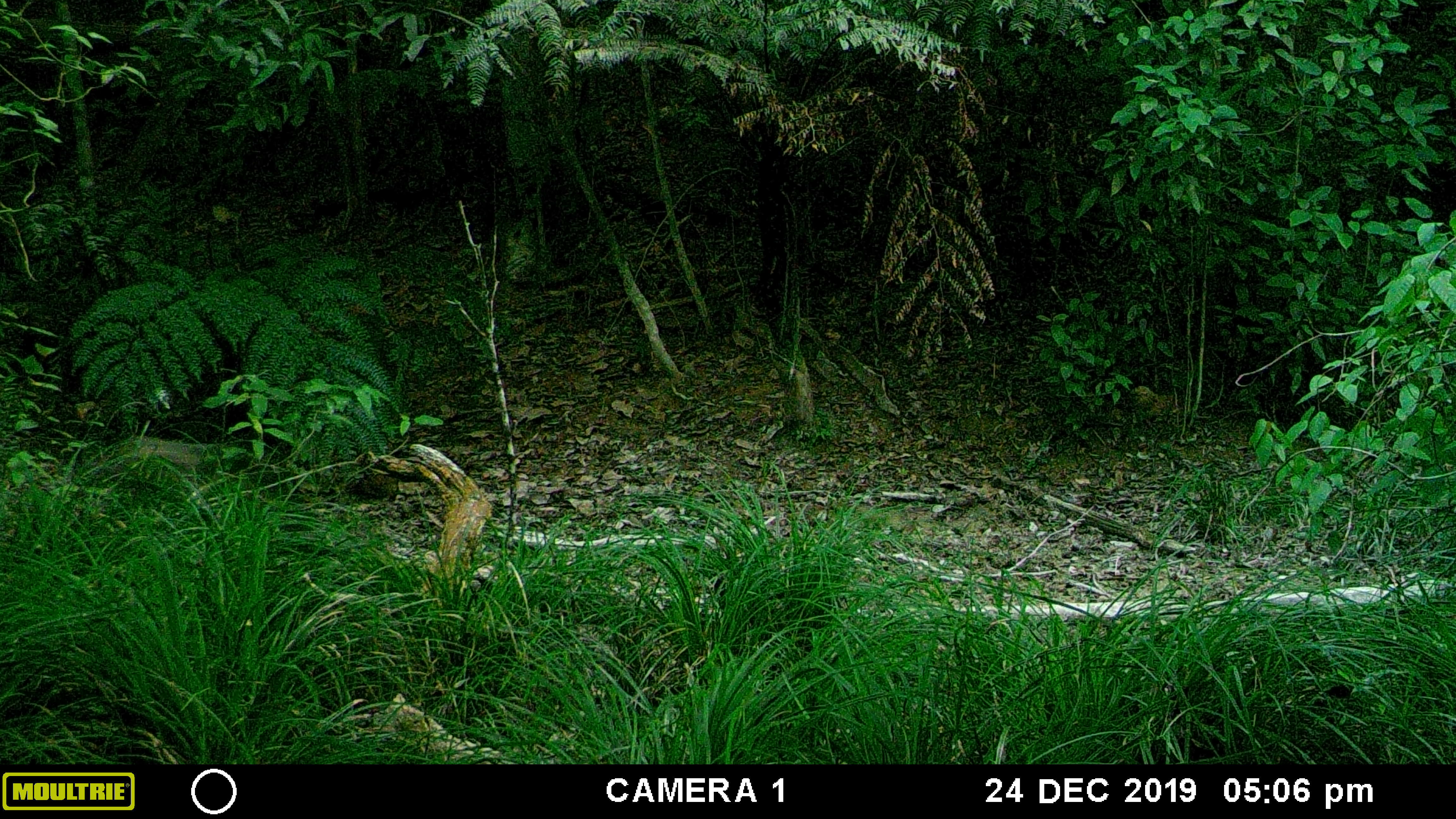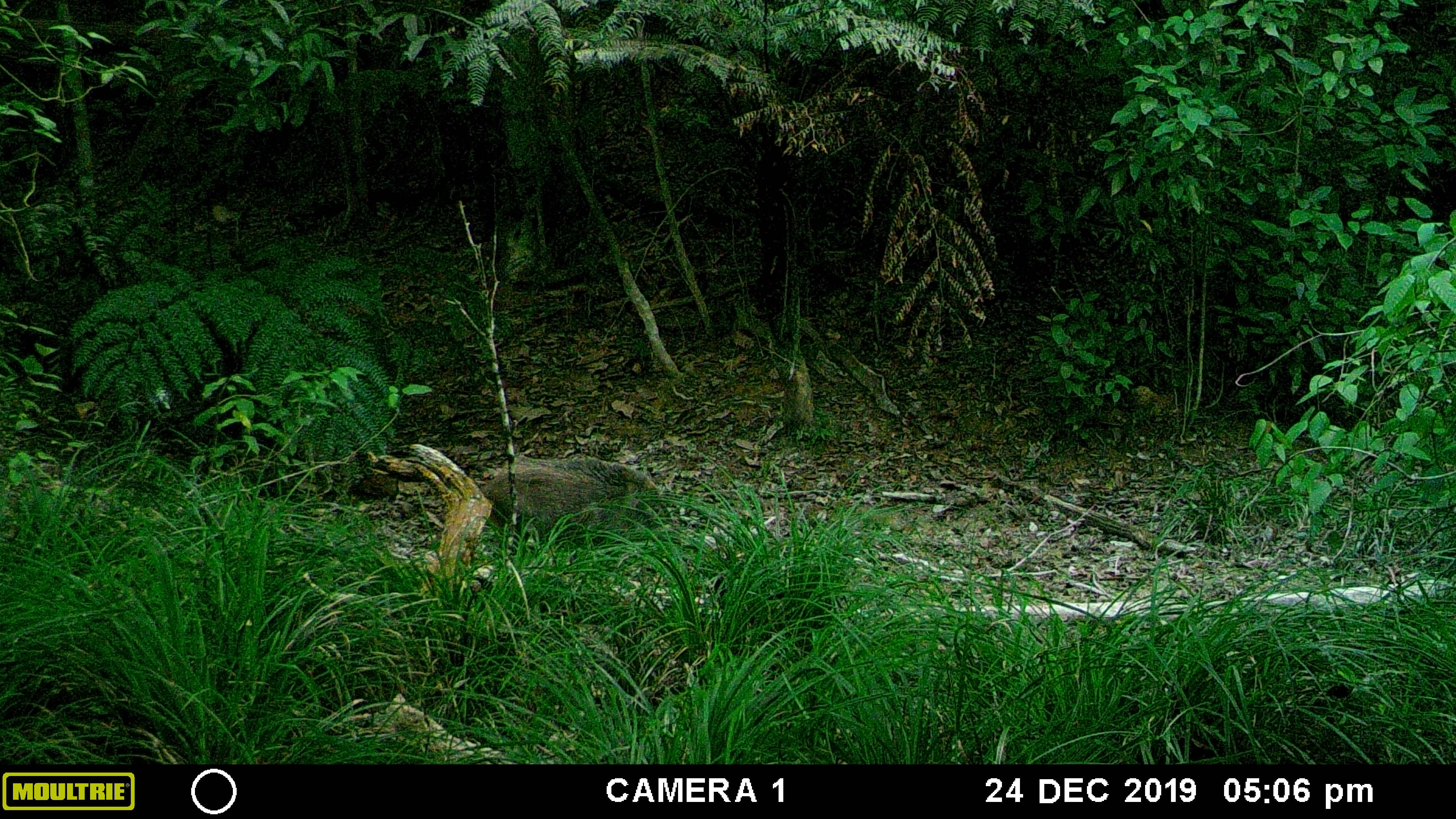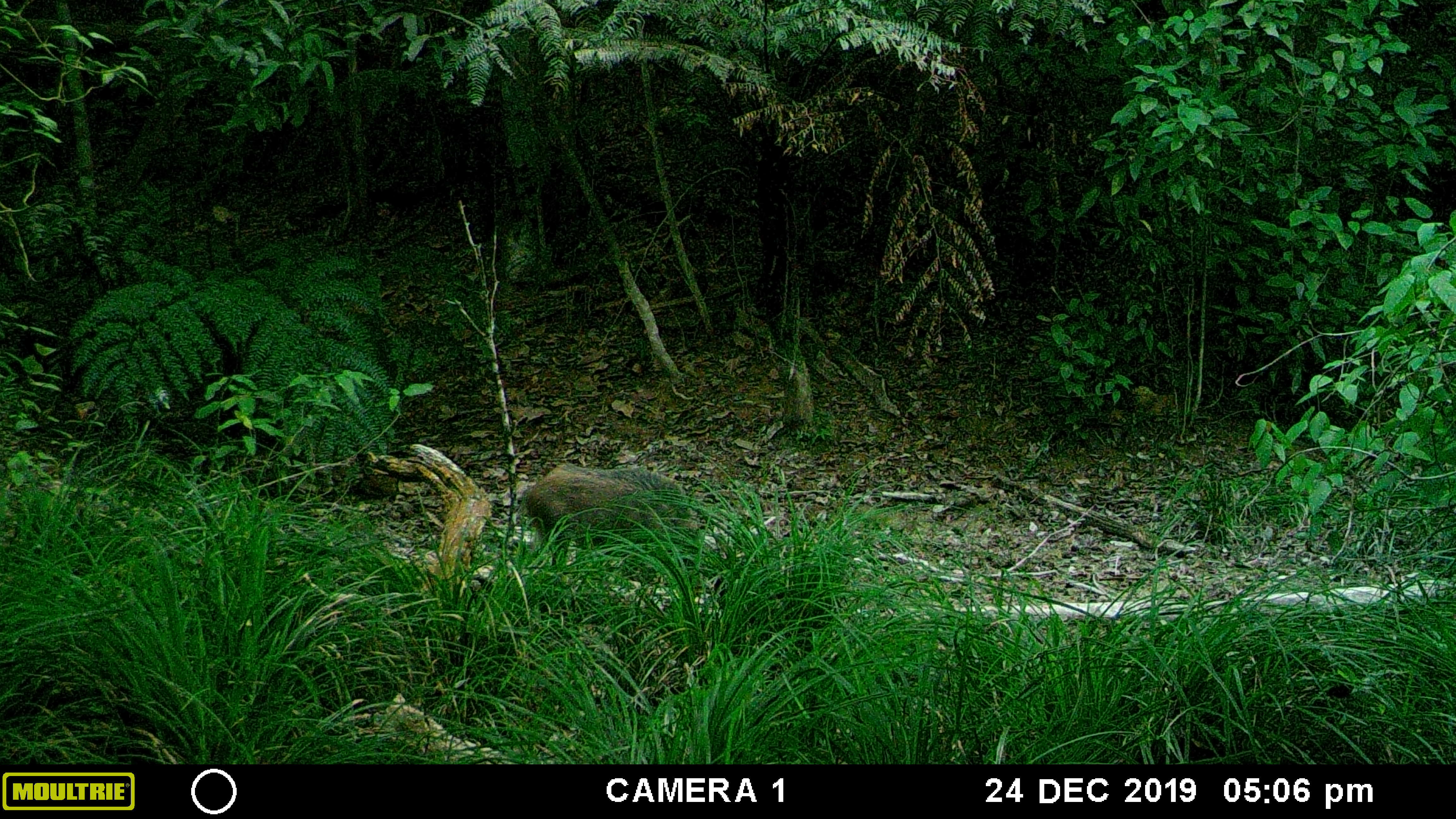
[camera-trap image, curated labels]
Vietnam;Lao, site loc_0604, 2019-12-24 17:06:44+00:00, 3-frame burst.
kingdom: Animalia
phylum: Chordata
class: Mammalia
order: Artiodactyla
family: Suidae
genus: Sus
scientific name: Sus scrofa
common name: eurasian wild pig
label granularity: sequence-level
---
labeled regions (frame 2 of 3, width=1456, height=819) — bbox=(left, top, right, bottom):
eurasian wild pig: bbox=(478, 452, 673, 559)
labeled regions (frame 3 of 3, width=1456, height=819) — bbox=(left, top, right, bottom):
eurasian wild pig: bbox=(521, 458, 700, 572)